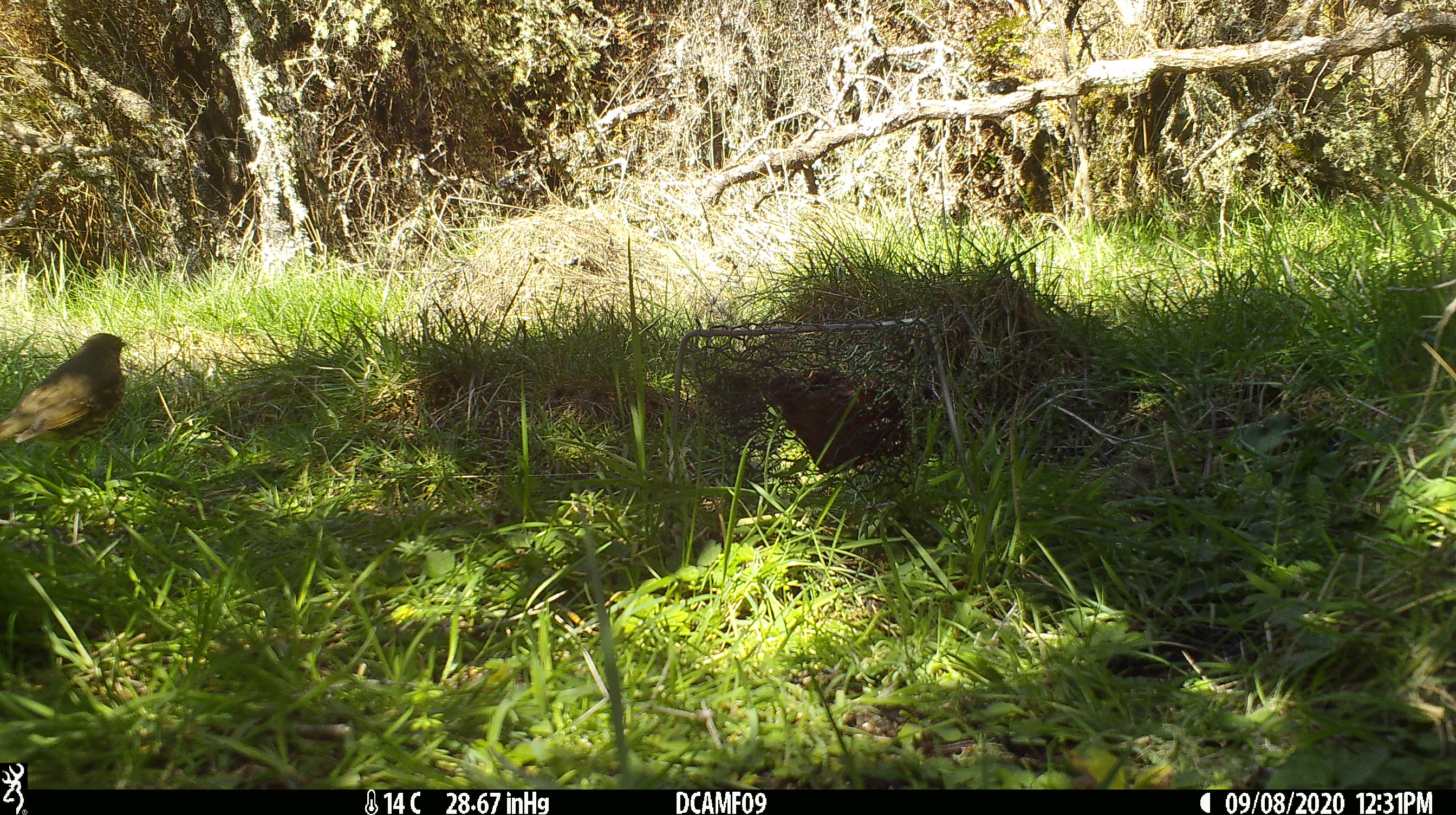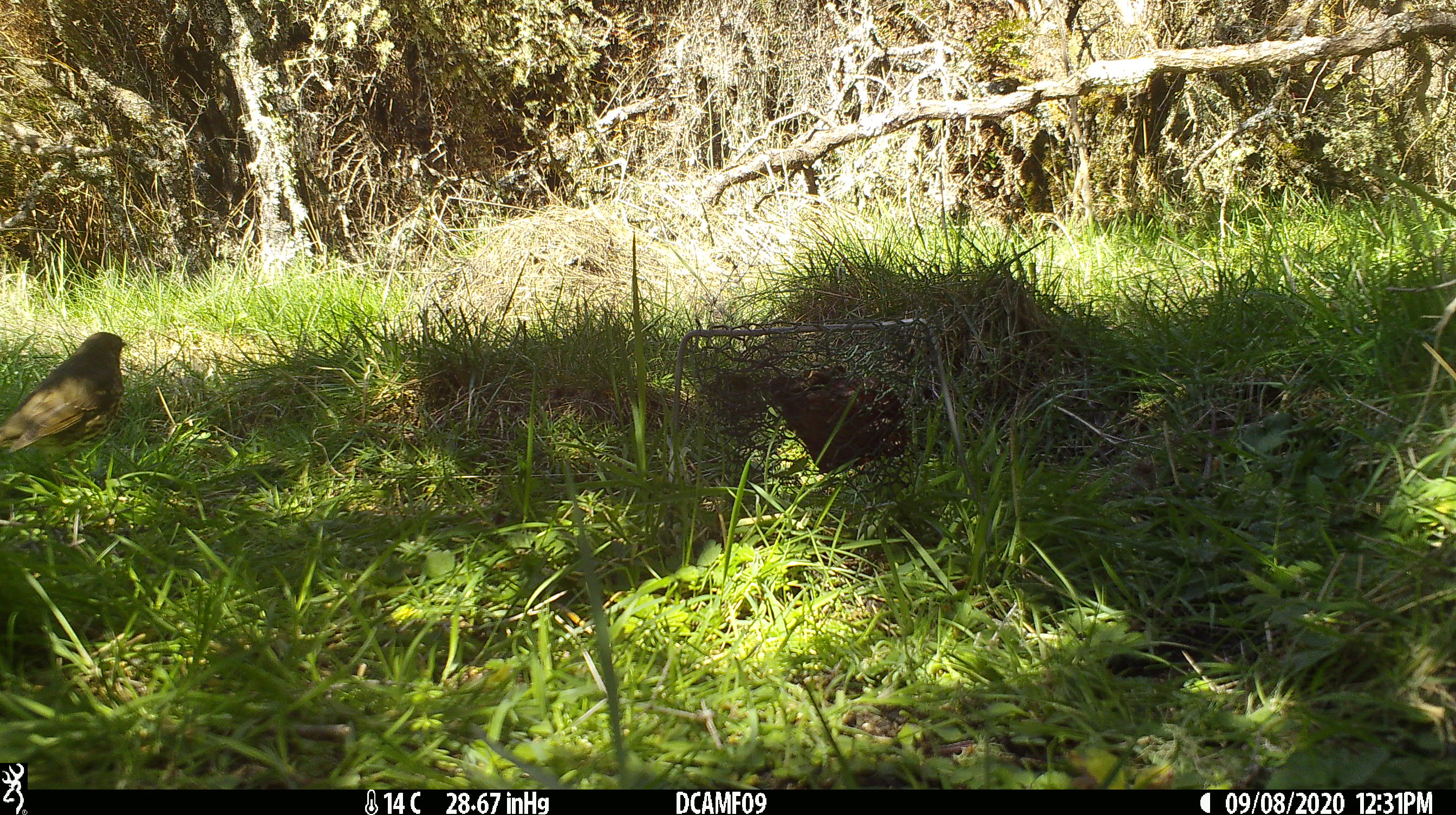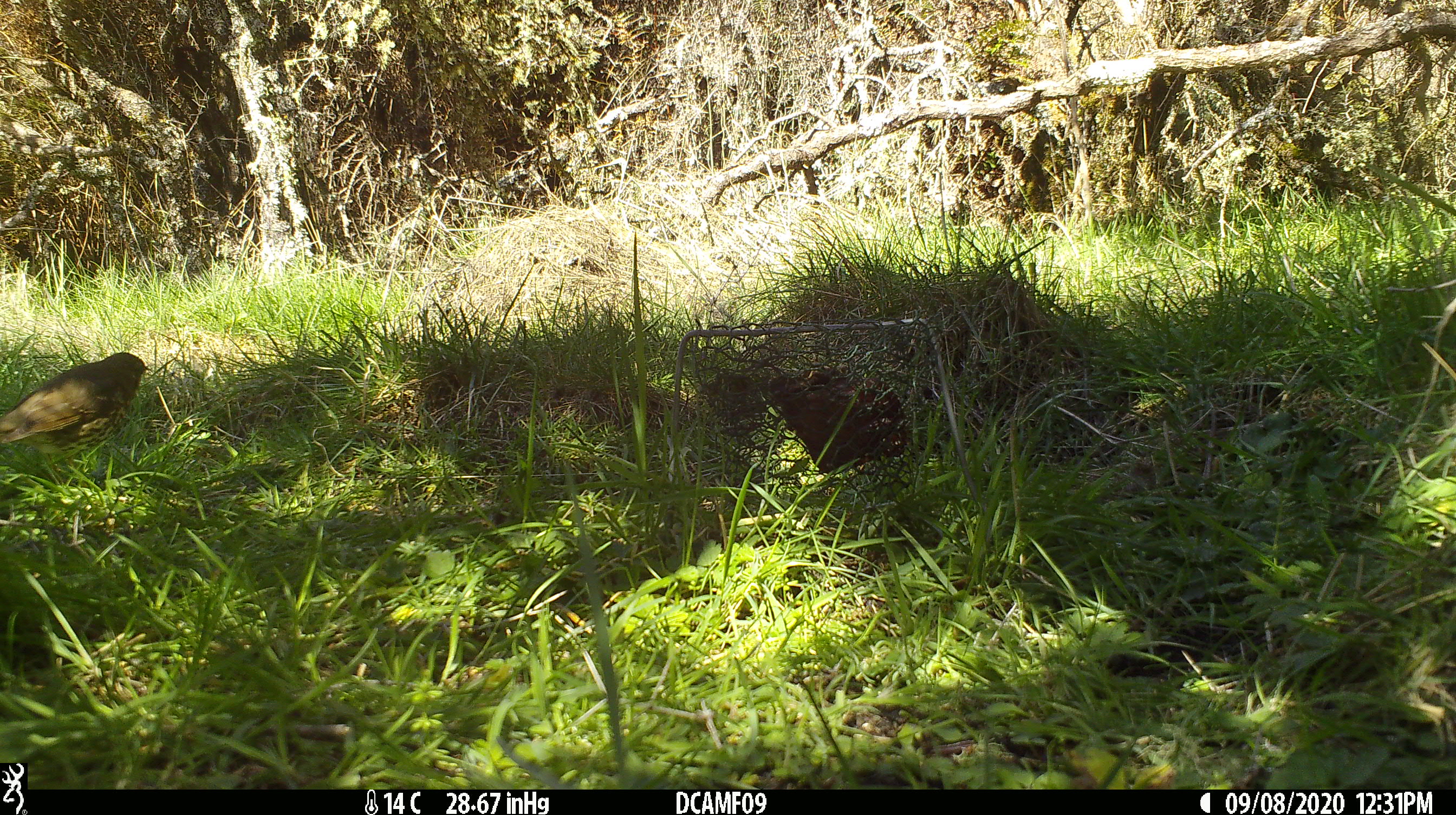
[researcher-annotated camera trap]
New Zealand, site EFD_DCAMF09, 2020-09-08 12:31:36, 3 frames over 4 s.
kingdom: Animalia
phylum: Chordata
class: Aves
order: Passeriformes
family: Turdidae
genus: Turdus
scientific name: Turdus philomelos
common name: song thrush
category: thrush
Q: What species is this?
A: Thrush (song thrush) (Turdus philomelos).